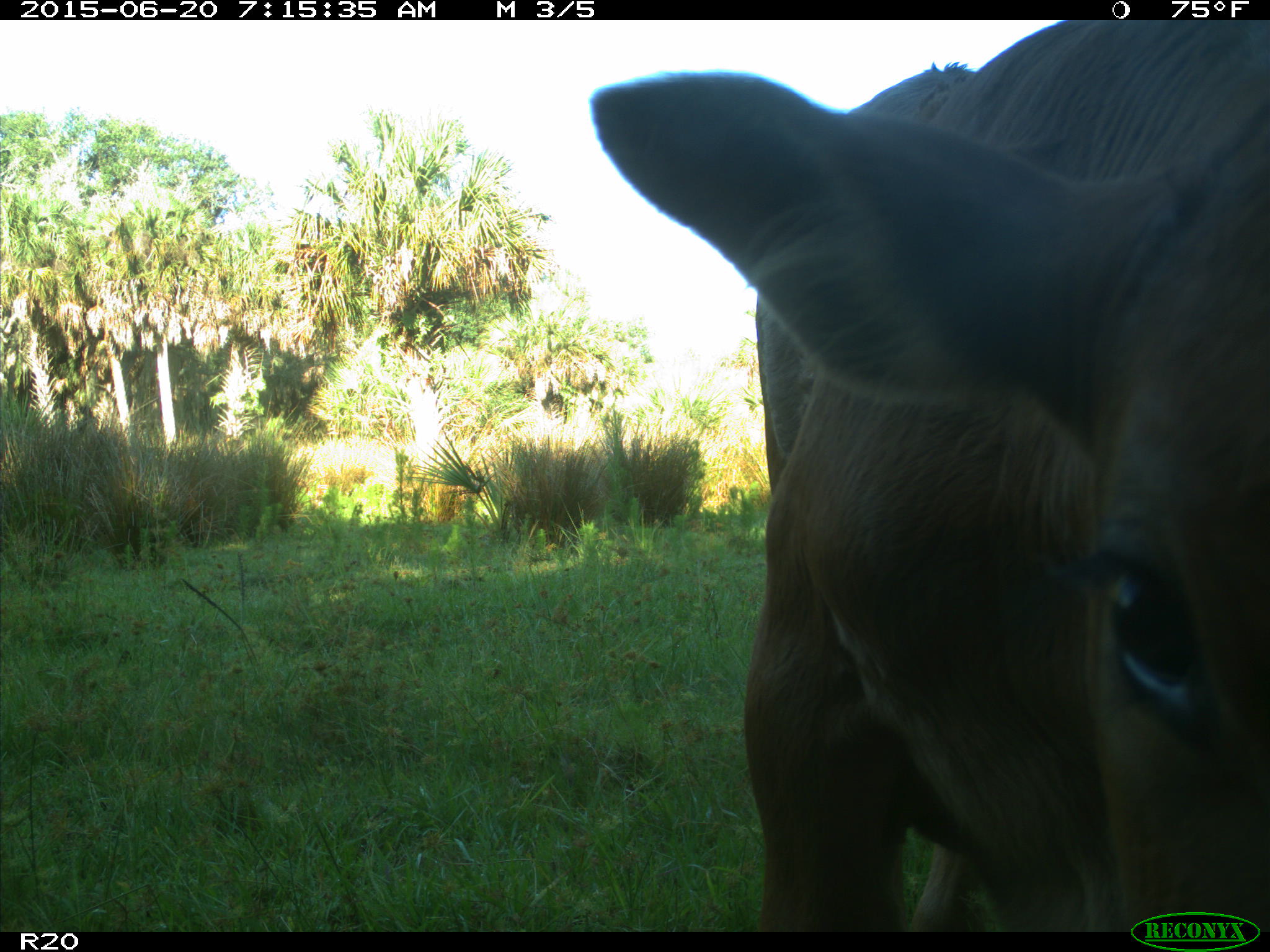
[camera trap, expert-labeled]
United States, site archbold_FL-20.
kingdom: Animalia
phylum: Chordata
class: Mammalia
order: Artiodactyla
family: Bovidae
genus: Bos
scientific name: Bos taurus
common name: domestic cow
Bos taurus (domestic cow).